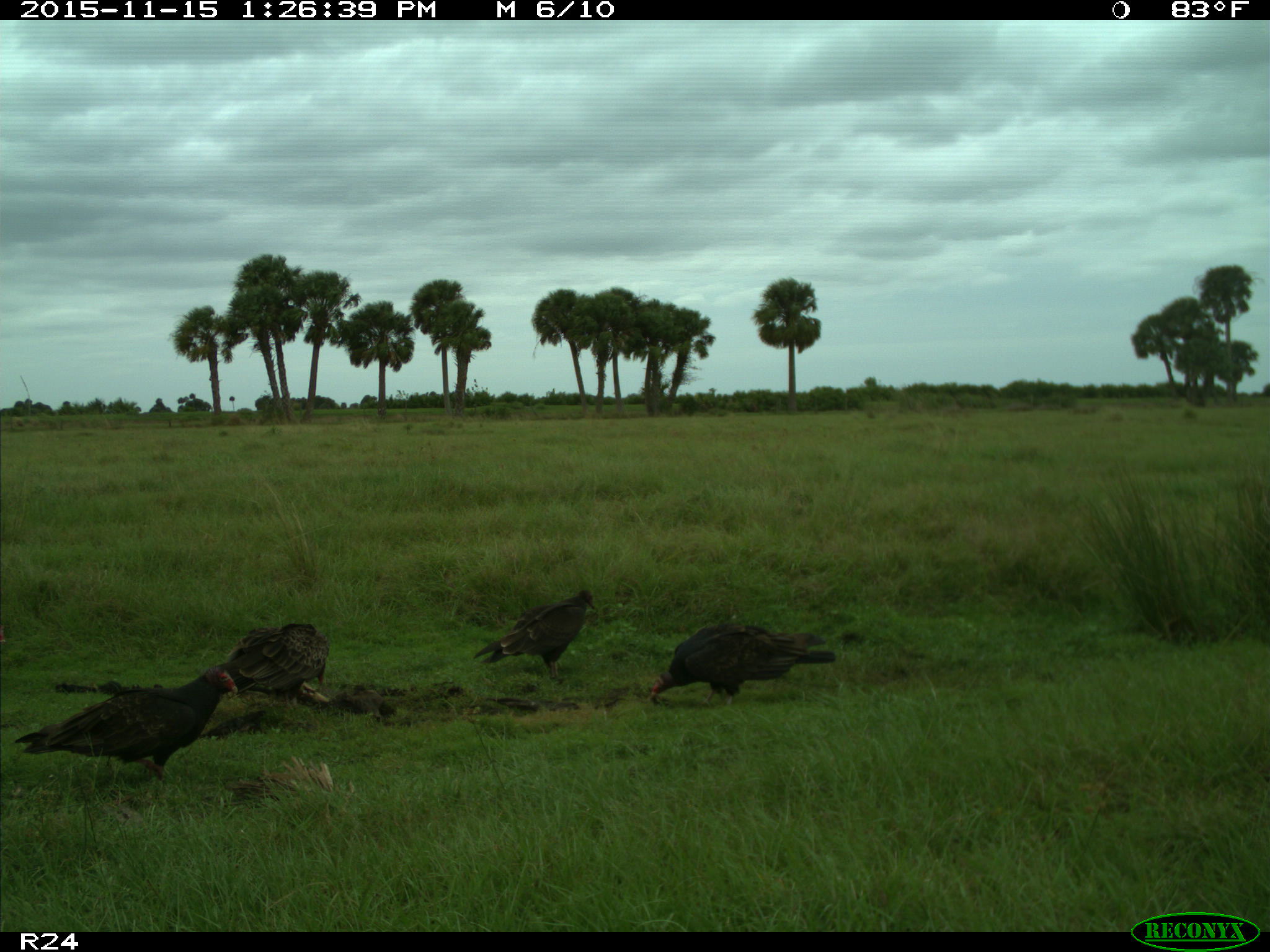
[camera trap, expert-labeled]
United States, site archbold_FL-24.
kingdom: Animalia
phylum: Chordata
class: Aves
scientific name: Aves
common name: birds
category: unidentified bird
Unidentified bird (birds) (Aves).